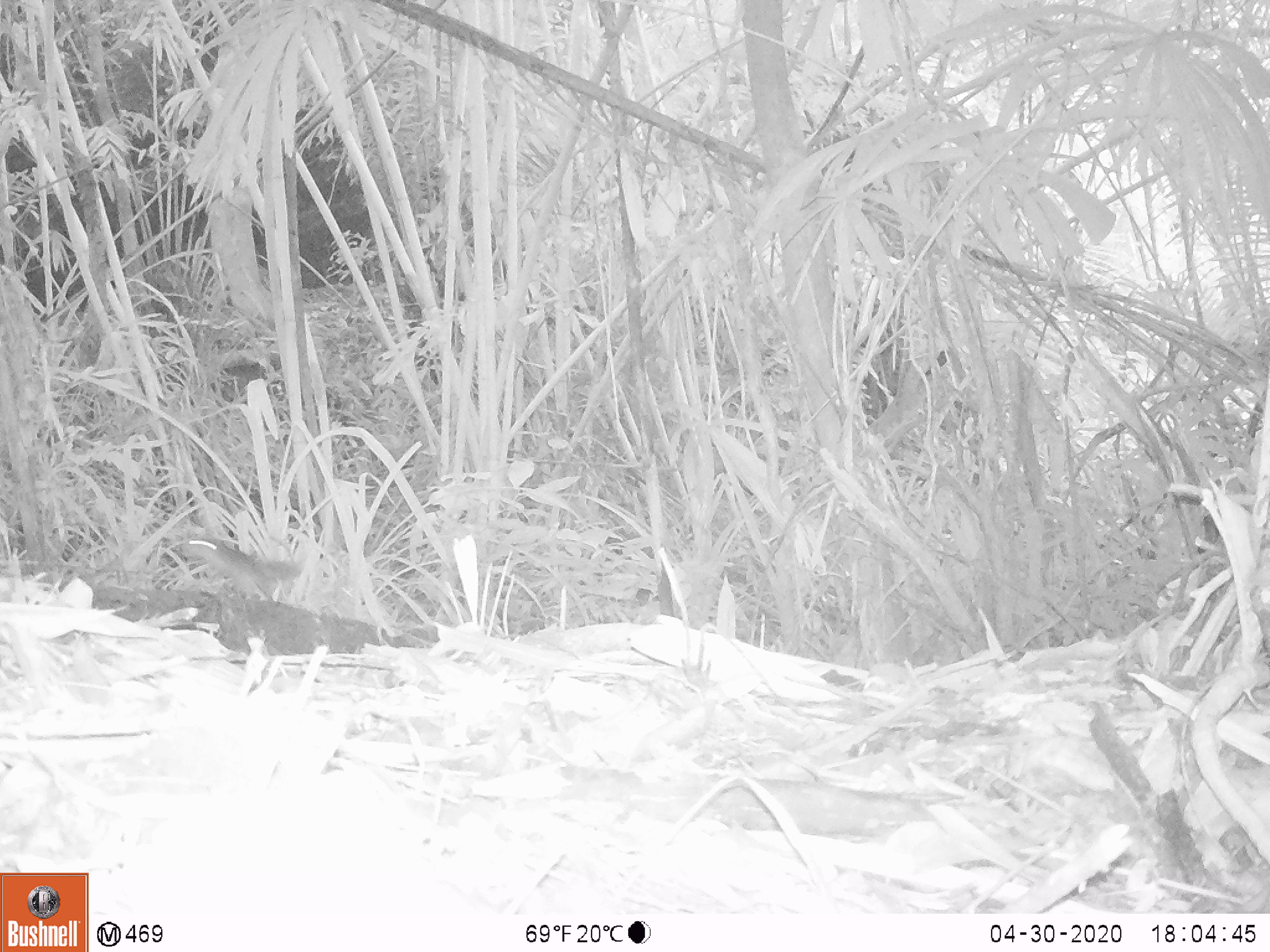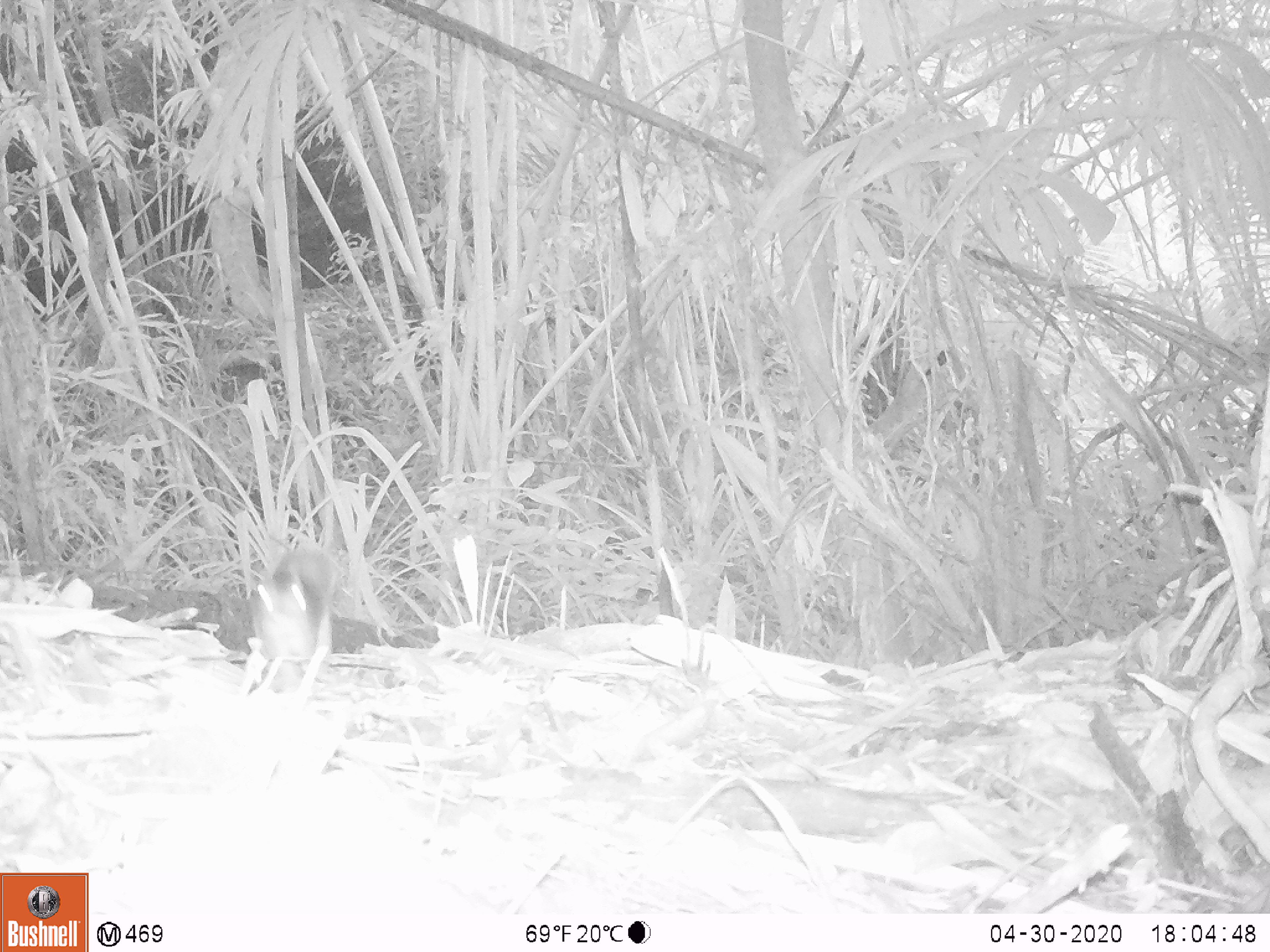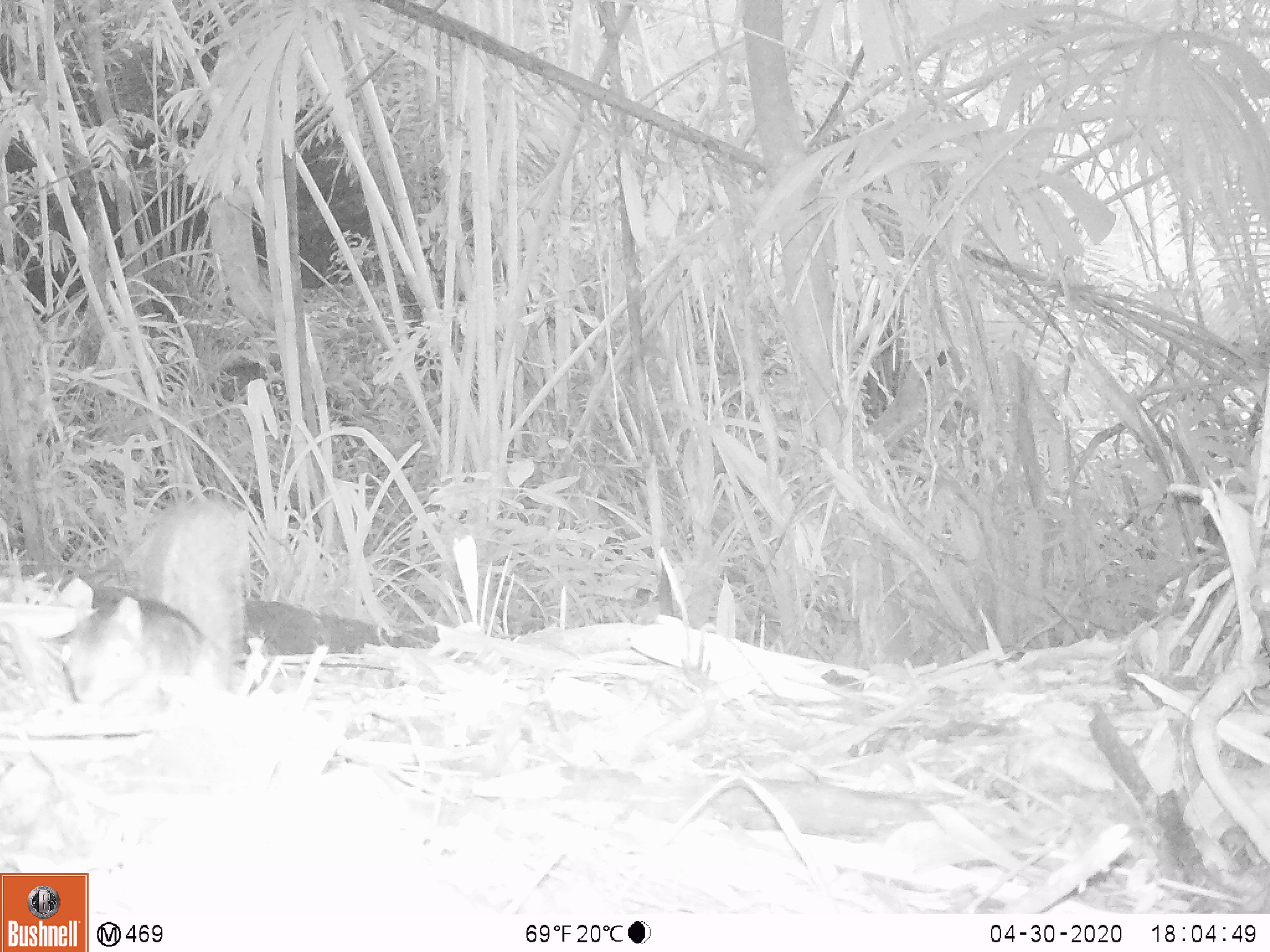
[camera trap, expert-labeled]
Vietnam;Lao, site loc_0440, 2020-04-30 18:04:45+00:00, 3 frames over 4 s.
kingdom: Animalia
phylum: Chordata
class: Mammalia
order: Rodentia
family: Sciuridae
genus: Dremomys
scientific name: Dremomys rufigenis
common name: red-cheeked squirrel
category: red cheeked squirrel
Red cheeked squirrel (red-cheeked squirrel) (Dremomys rufigenis). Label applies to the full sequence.